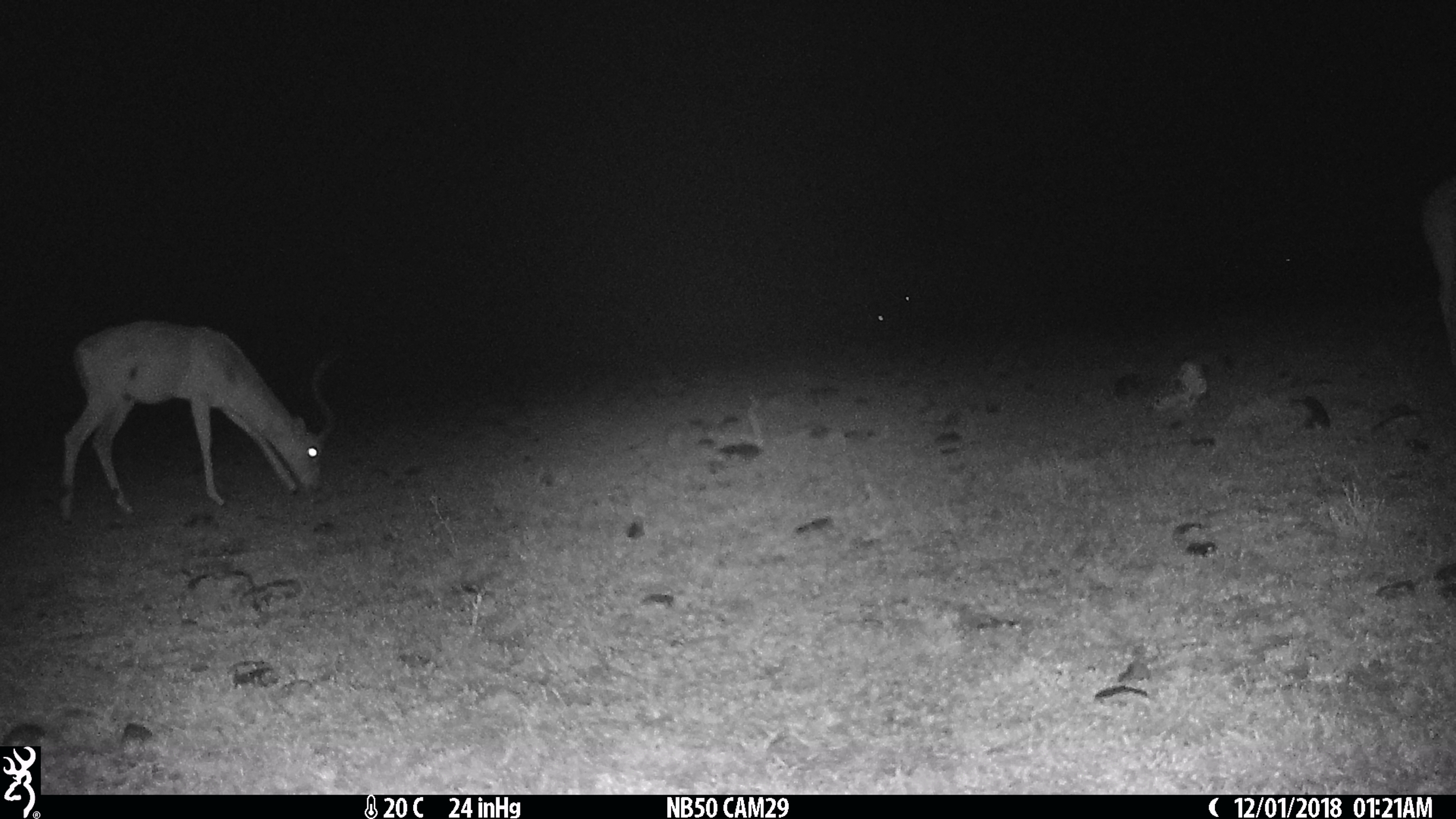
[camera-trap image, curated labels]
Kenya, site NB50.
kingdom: Animalia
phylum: Chordata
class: Mammalia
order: Artiodactyla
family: Bovidae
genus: Aepyceros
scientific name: Aepyceros melampus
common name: impala